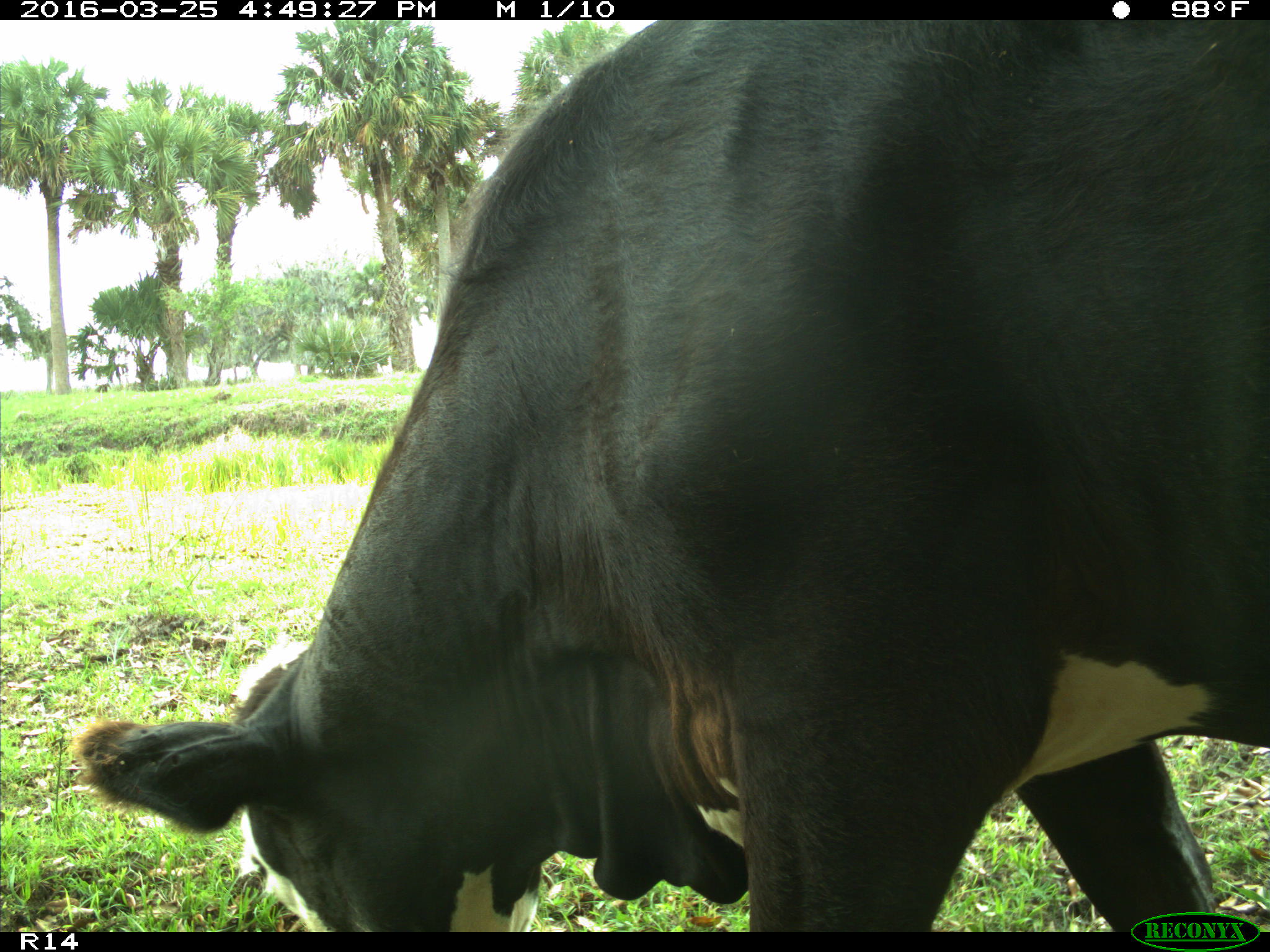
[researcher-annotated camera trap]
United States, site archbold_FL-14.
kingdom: Animalia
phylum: Chordata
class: Mammalia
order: Artiodactyla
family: Bovidae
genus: Bos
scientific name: Bos taurus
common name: domestic cow